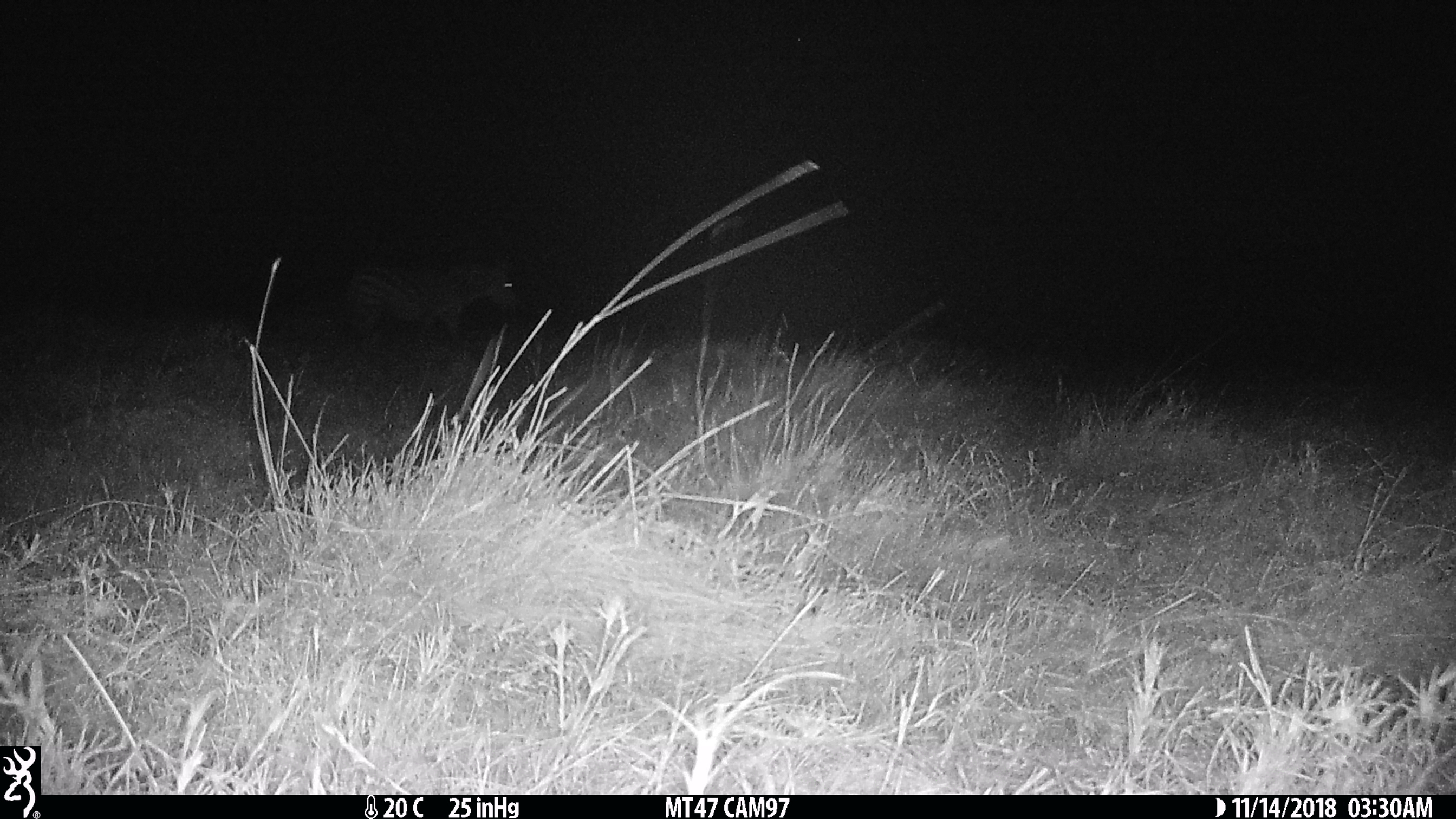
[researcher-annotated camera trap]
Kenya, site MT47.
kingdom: Animalia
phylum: Chordata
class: Mammalia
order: Perissodactyla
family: Equidae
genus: Equus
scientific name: Equus quagga burchellii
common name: burchell's zebra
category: zebra